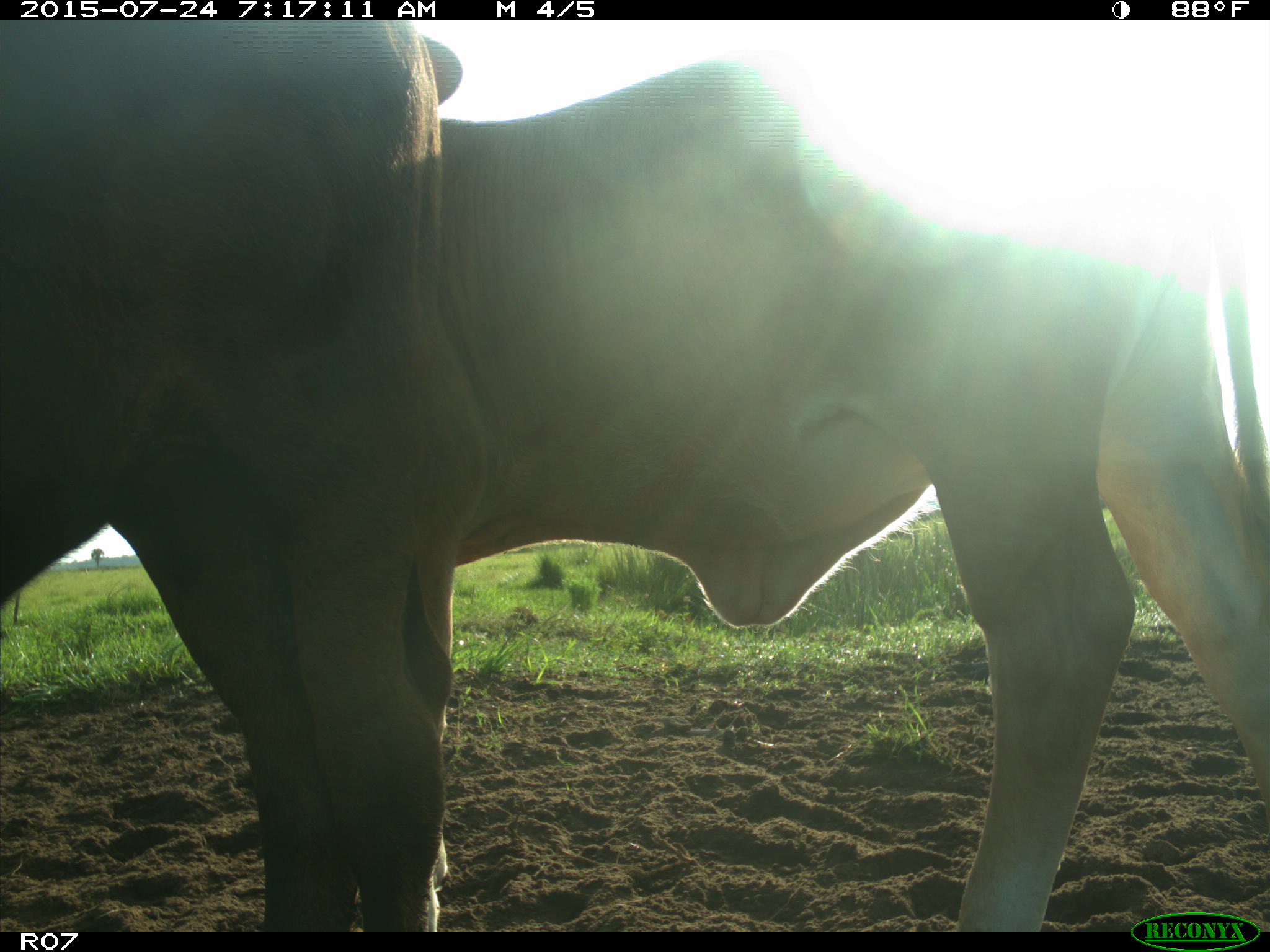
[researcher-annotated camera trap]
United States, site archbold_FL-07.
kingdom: Animalia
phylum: Chordata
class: Mammalia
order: Artiodactyla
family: Bovidae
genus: Bos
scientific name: Bos taurus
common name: domestic cow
Bos taurus (domestic cow).